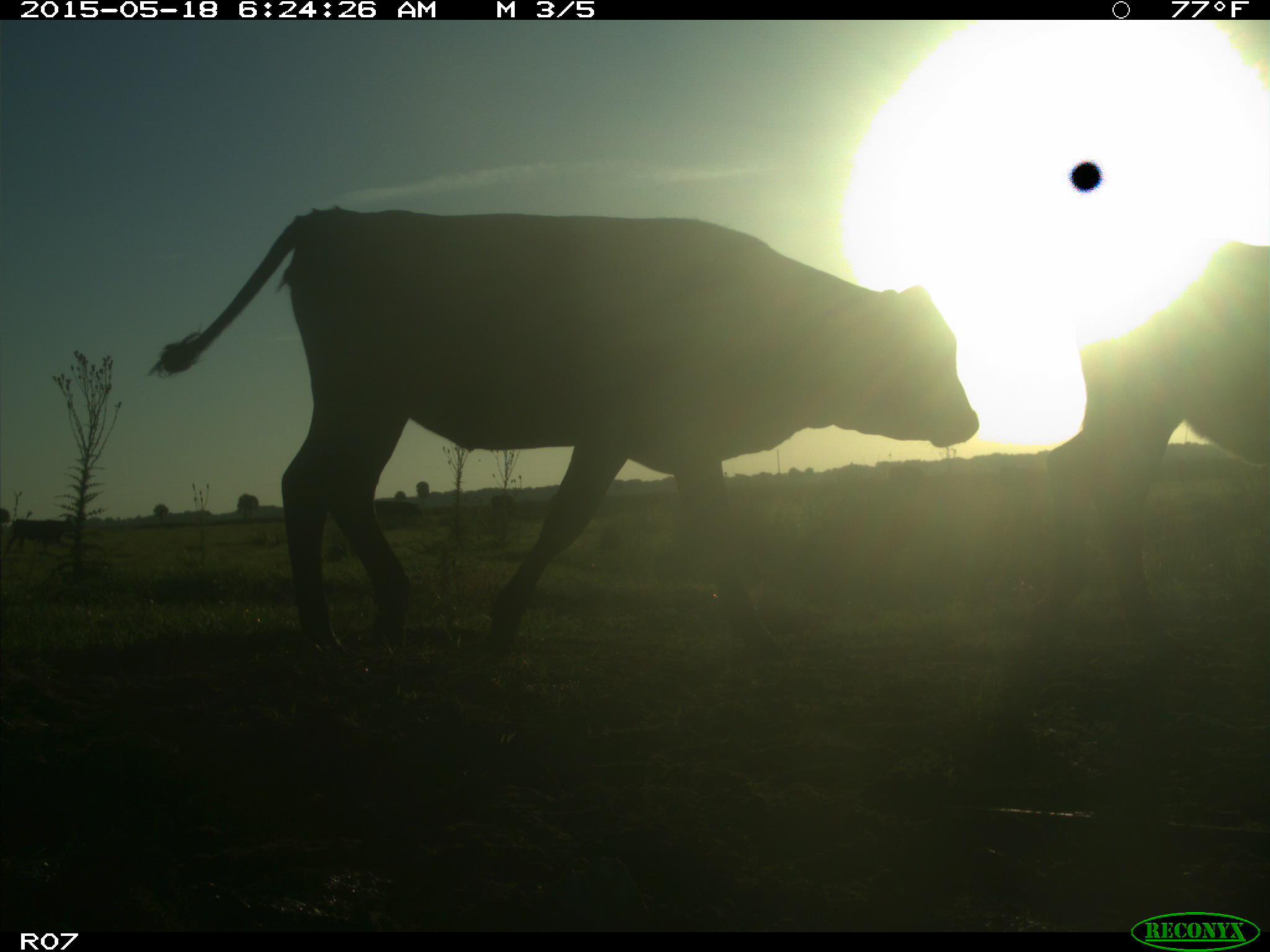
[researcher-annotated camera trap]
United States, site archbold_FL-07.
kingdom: Animalia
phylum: Chordata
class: Mammalia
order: Artiodactyla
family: Bovidae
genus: Bos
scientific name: Bos taurus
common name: domestic cow